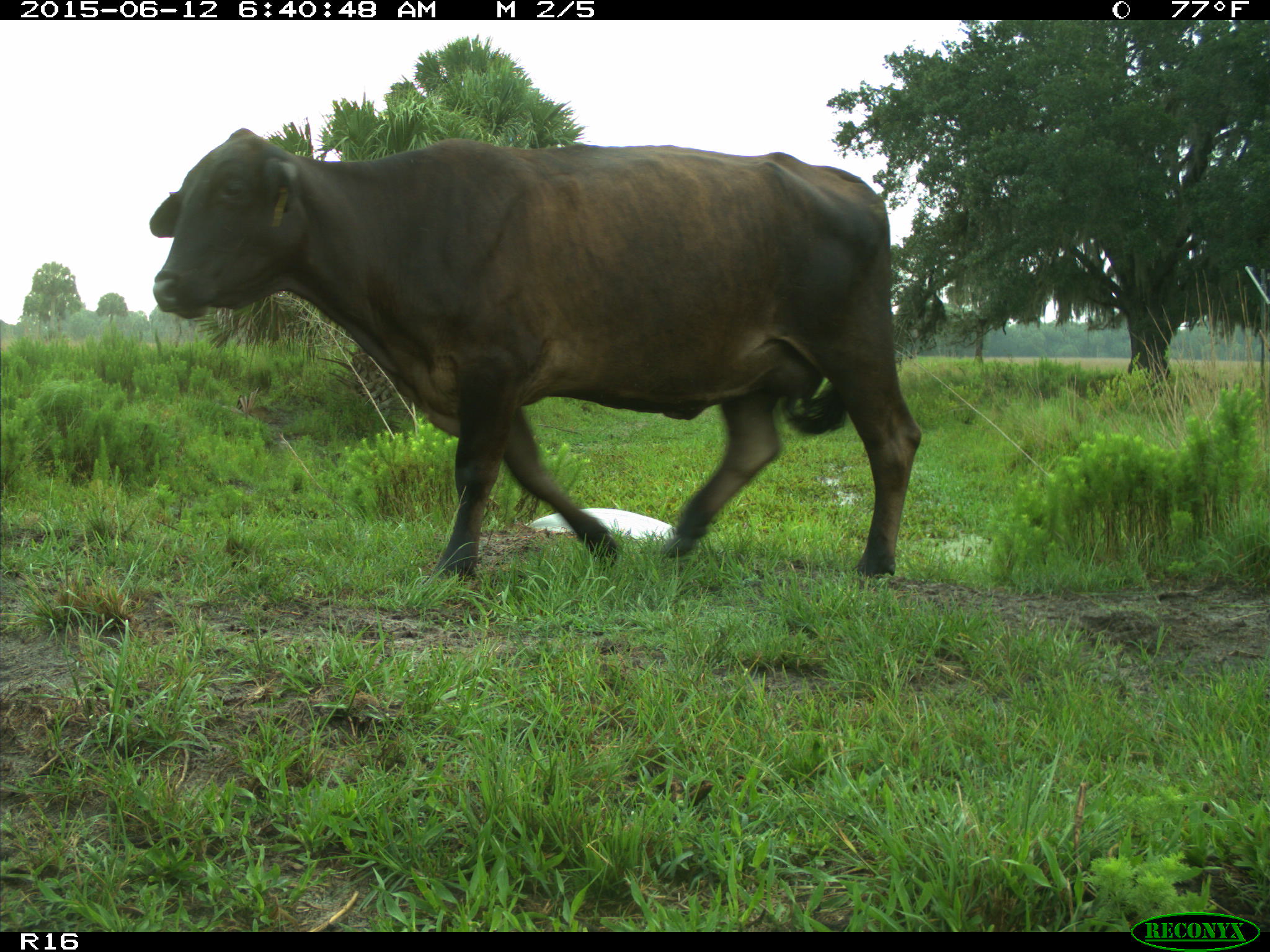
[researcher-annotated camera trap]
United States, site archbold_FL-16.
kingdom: Animalia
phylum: Chordata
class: Mammalia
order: Artiodactyla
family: Bovidae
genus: Bos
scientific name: Bos taurus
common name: domestic cow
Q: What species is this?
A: Bos taurus (domestic cow).